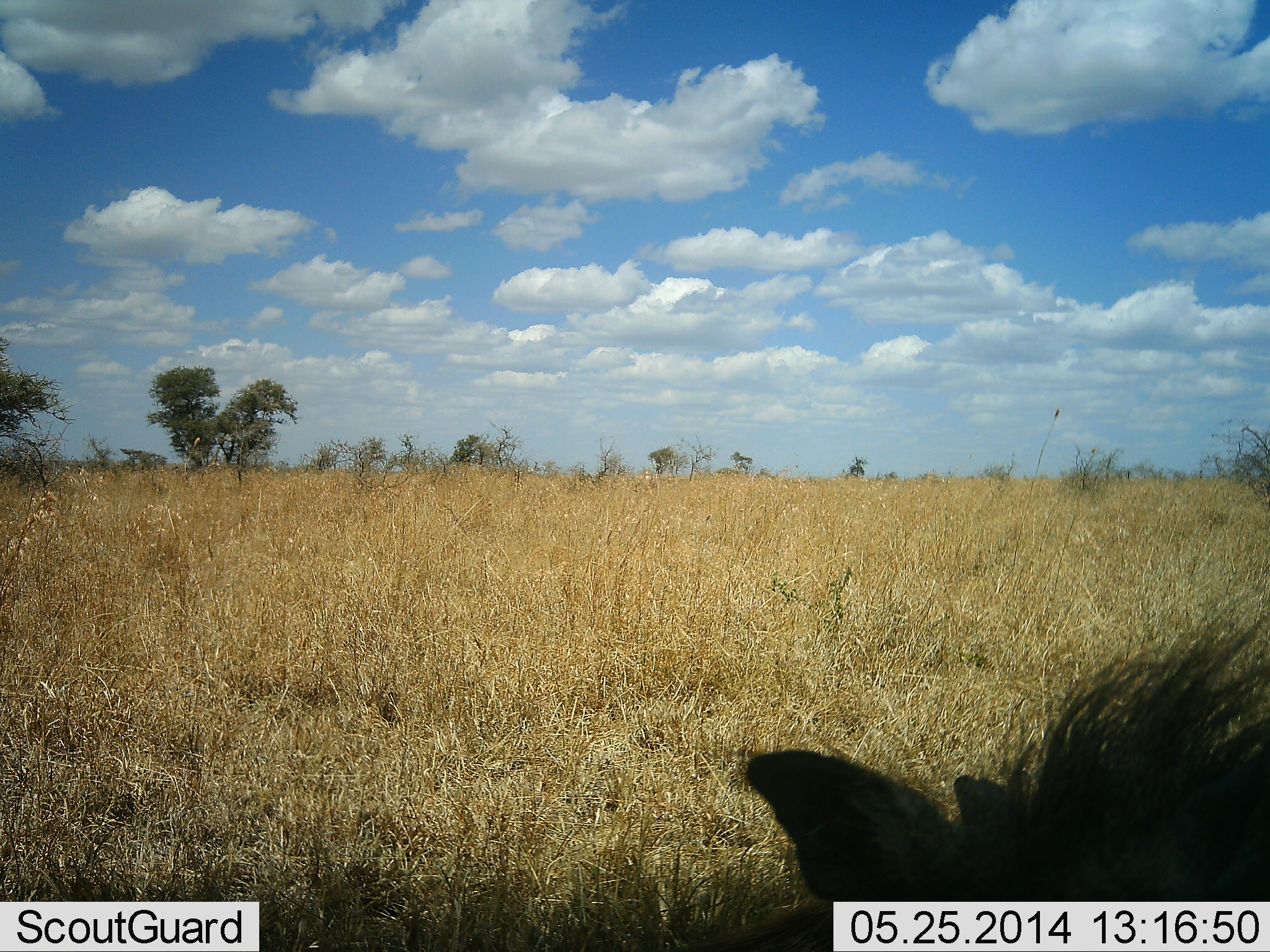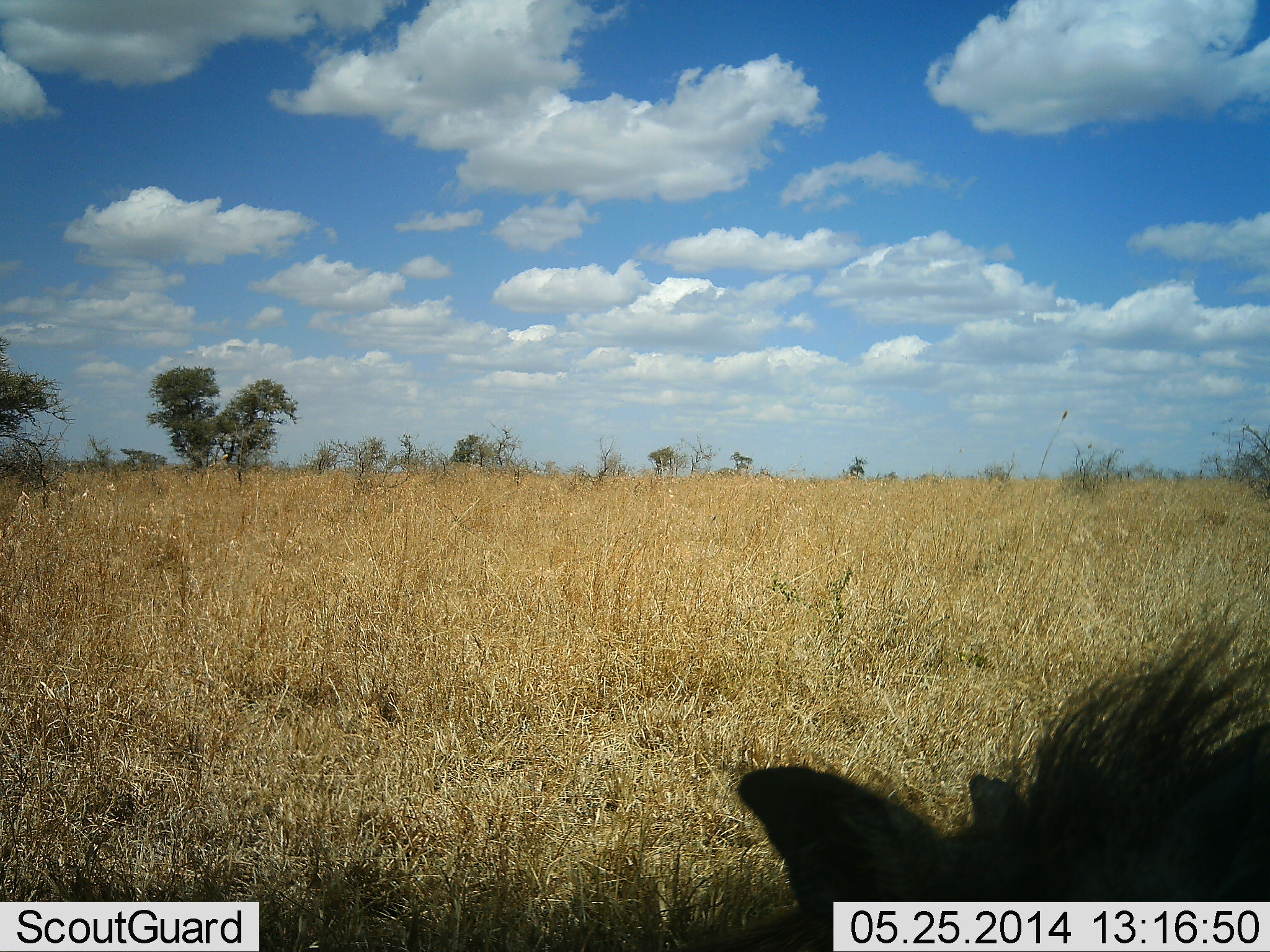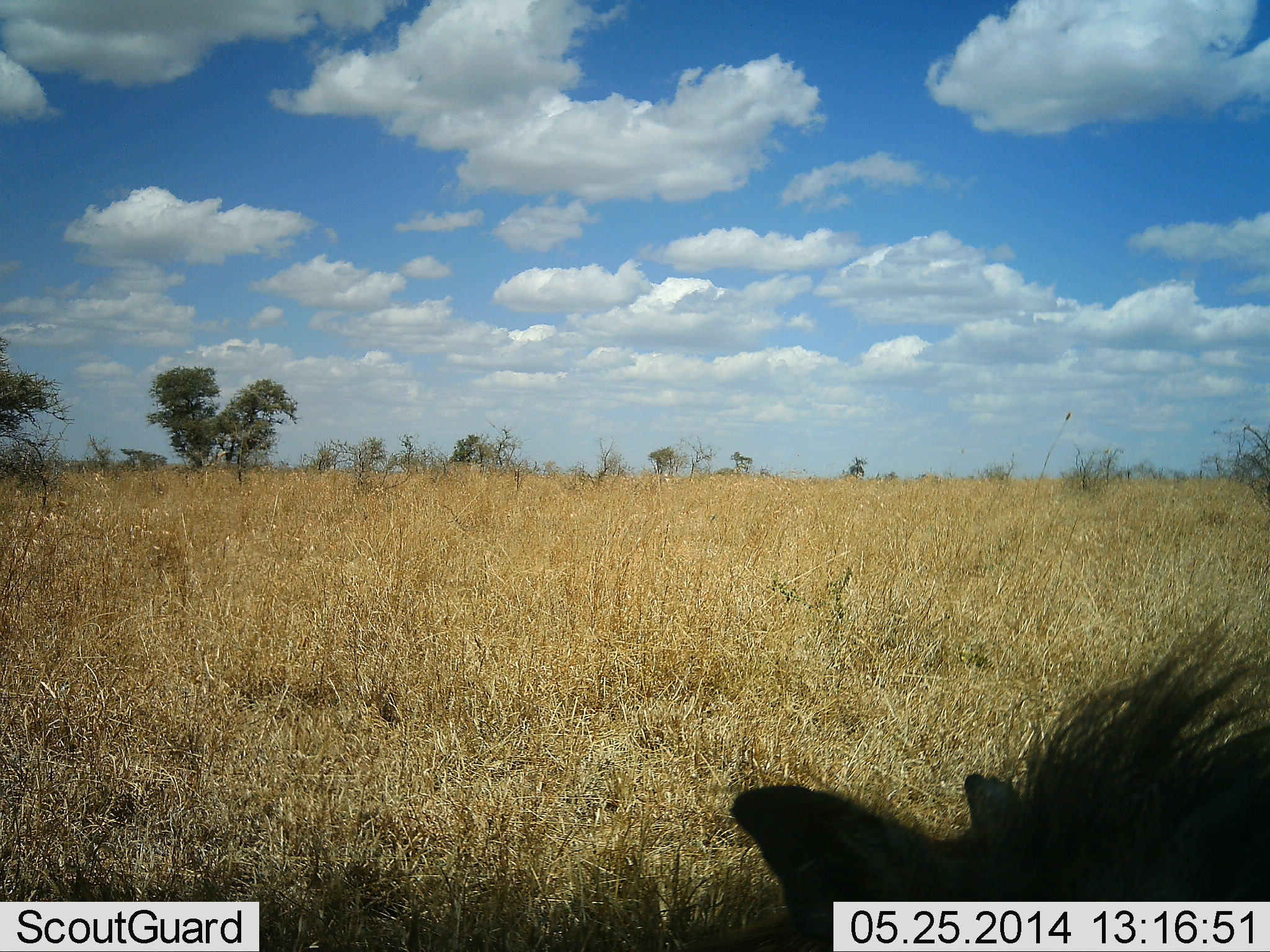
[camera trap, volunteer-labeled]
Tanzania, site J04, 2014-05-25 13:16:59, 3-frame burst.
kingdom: Animalia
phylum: Chordata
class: Mammalia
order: Artiodactyla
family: Suidae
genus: Phacochoerus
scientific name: Phacochoerus africanus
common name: warthog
Warthog (Phacochoerus africanus), count 1. Behavior (volunteer vote fractions): standing 60%, resting 0%, moving 0%, interacting 0%. Young present (vote fraction): 0%. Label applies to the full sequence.